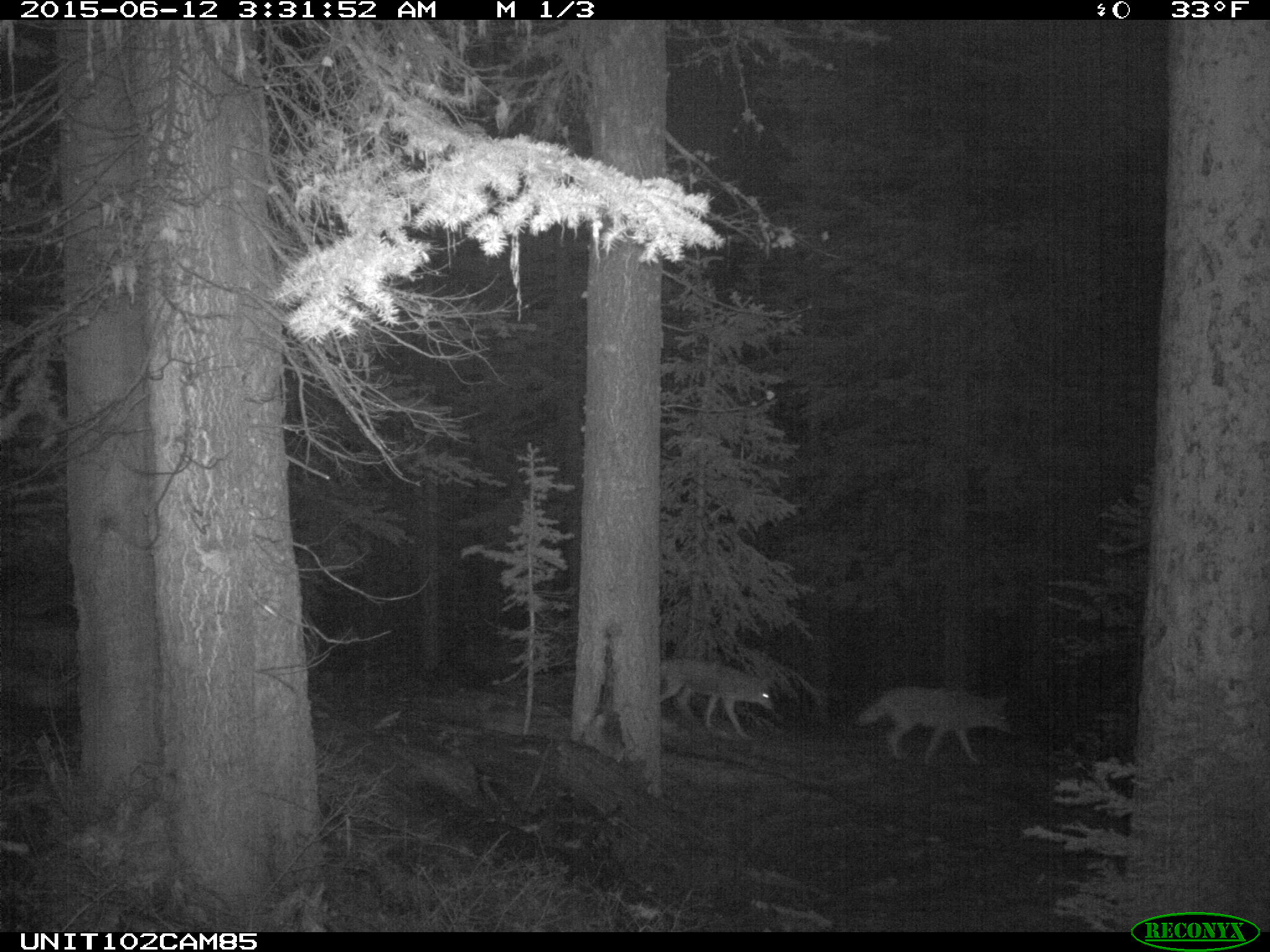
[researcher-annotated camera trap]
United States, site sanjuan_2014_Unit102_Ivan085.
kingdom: Animalia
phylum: Chordata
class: Mammalia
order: Carnivora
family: Canidae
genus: Canis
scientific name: Canis latrans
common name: coyote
Canis latrans (coyote).